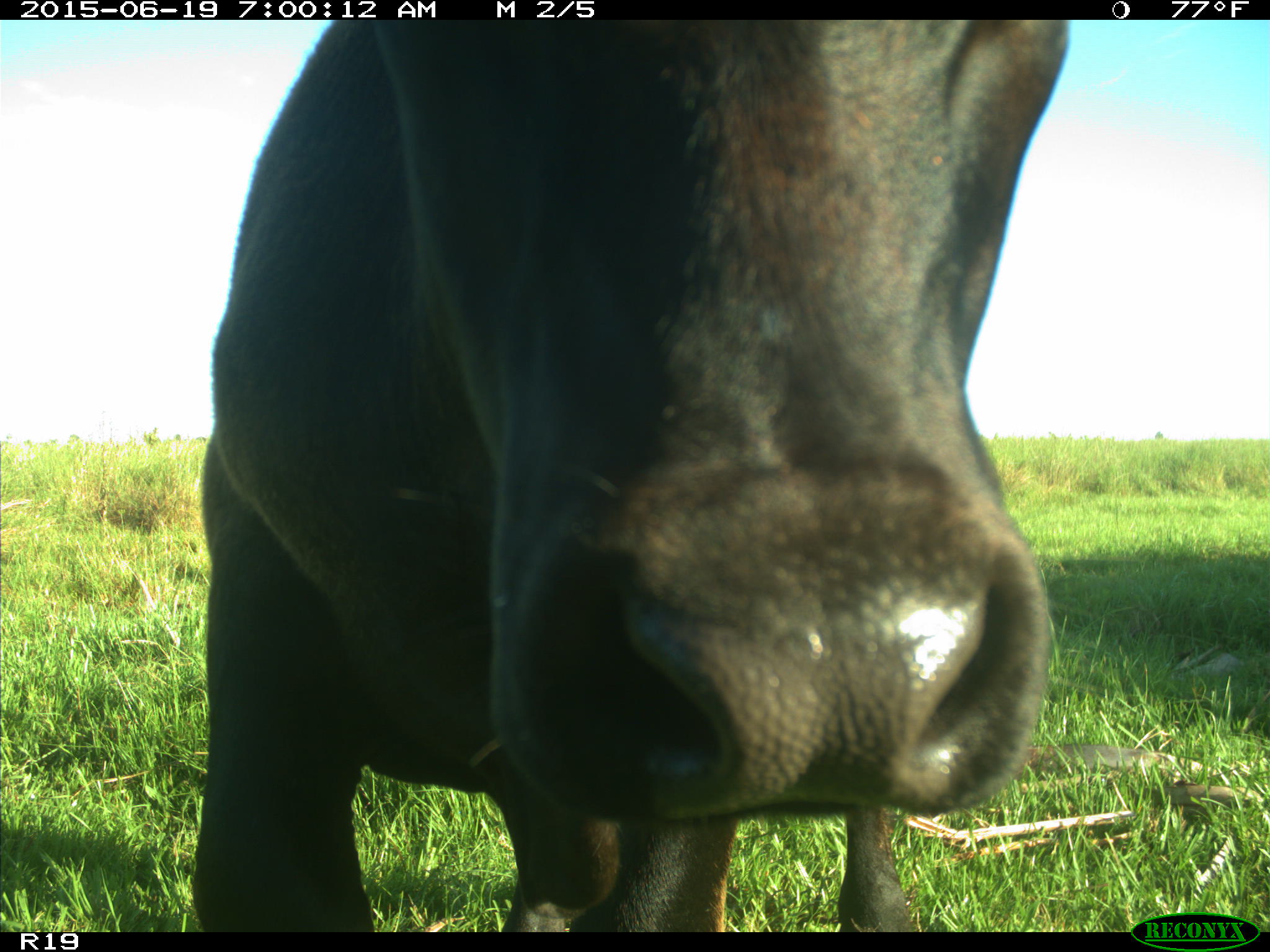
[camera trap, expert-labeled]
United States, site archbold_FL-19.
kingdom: Animalia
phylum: Chordata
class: Mammalia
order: Artiodactyla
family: Bovidae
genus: Bos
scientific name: Bos taurus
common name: domestic cow